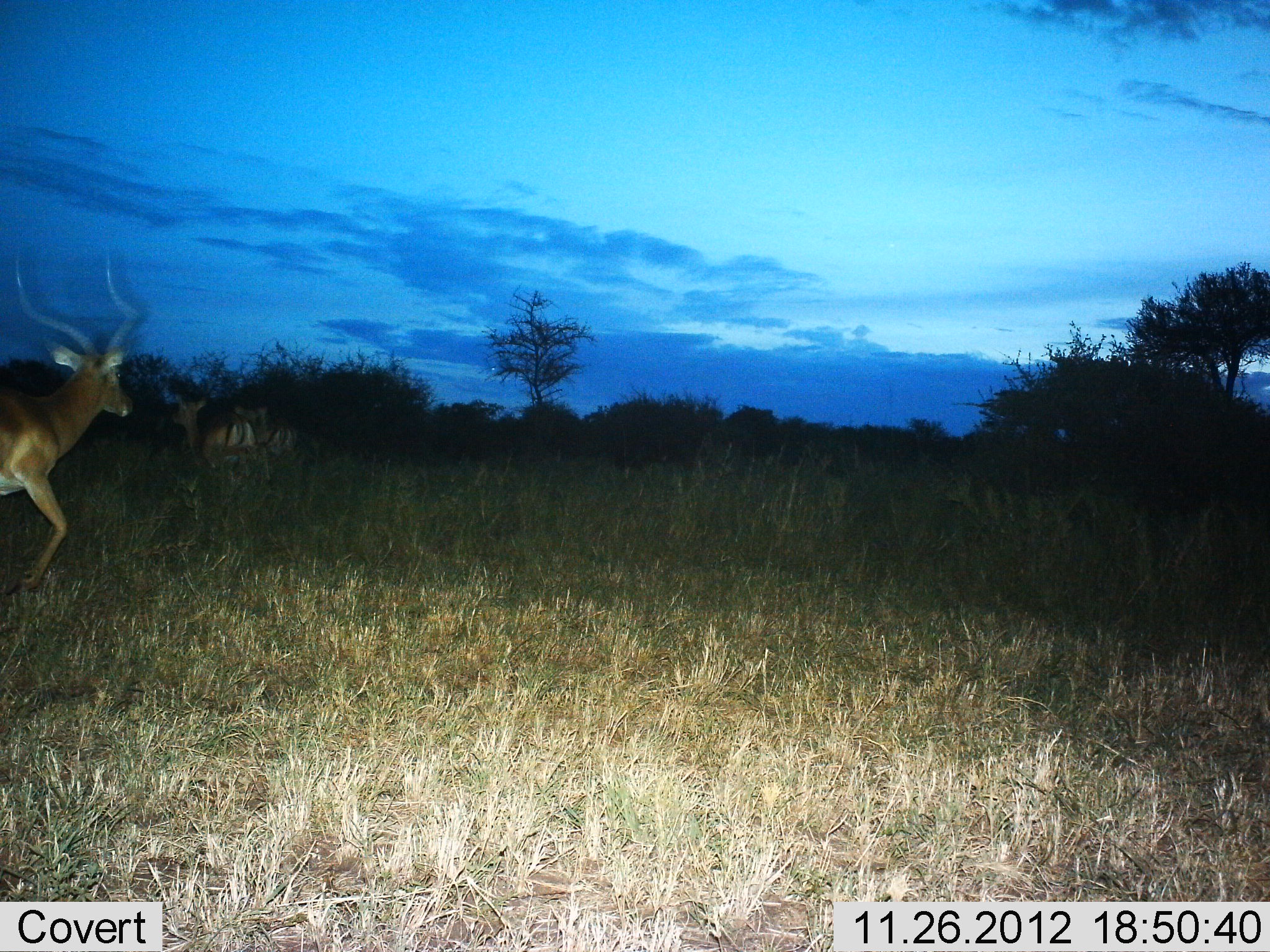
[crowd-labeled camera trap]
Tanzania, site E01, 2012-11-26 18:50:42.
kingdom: Animalia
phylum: Chordata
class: Mammalia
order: Artiodactyla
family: Bovidae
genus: Aepyceros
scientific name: Aepyceros melampus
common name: impala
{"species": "impala (Aepyceros melampus)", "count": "3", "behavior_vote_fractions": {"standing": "38%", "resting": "0%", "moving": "86%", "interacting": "0%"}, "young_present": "0%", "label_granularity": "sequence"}